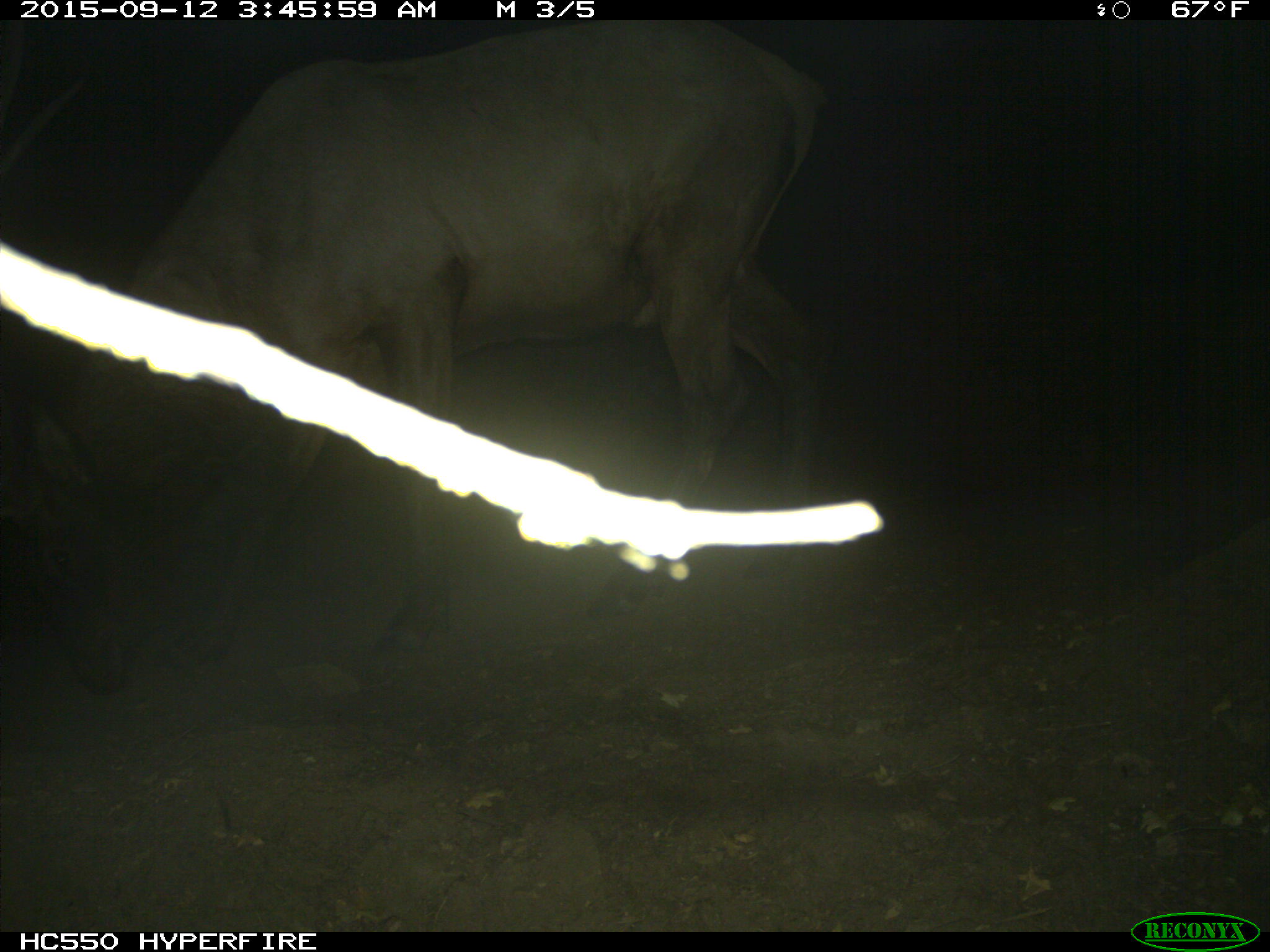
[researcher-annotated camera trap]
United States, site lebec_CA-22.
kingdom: Animalia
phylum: Chordata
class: Mammalia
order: Artiodactyla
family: Cervidae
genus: Cervus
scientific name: Cervus canadensis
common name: elk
Cervus canadensis (elk).